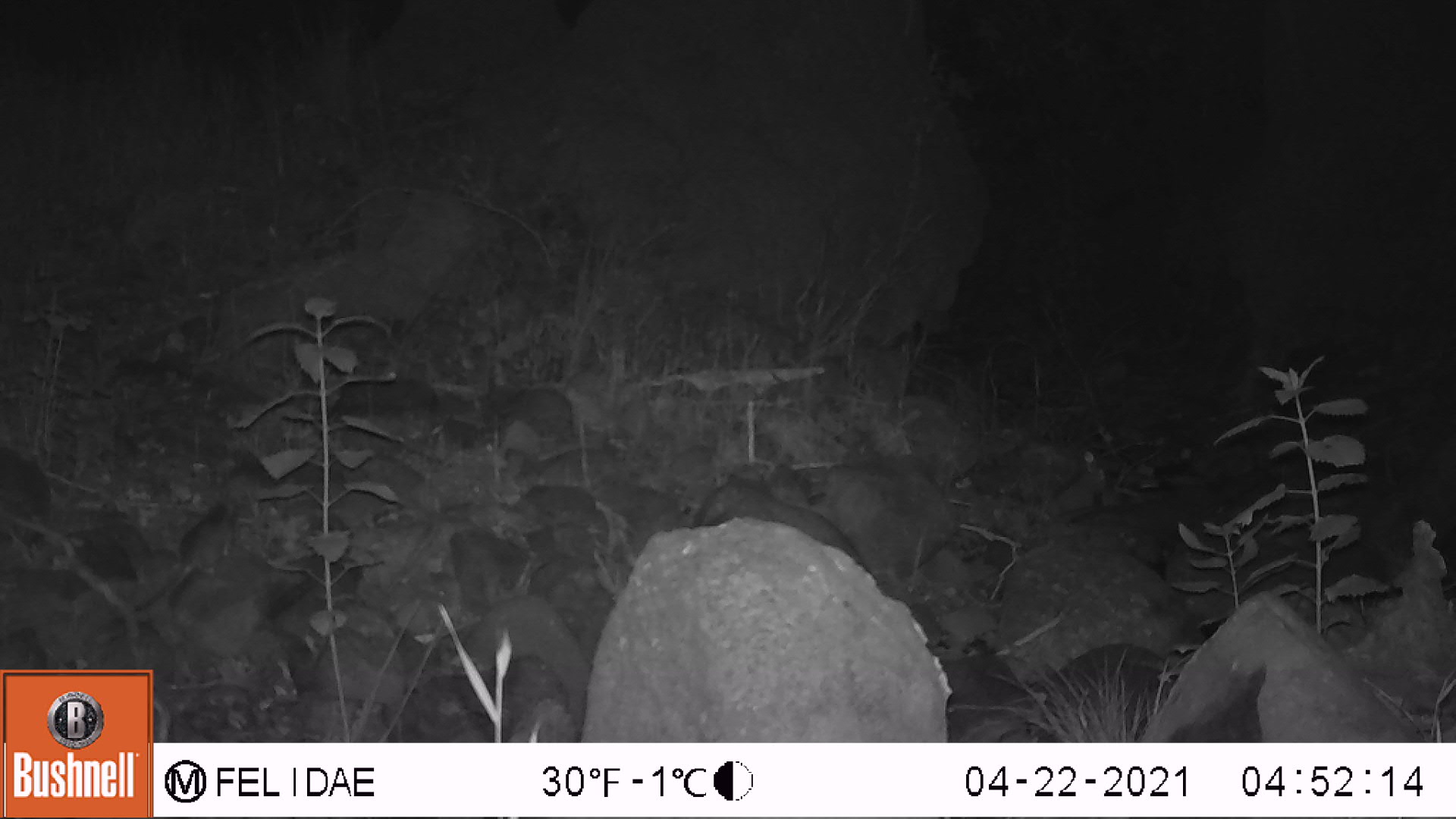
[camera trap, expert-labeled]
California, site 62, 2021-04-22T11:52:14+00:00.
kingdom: Animalia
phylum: Chordata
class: Mammalia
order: Rodentia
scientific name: Rodentia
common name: mouse or rat